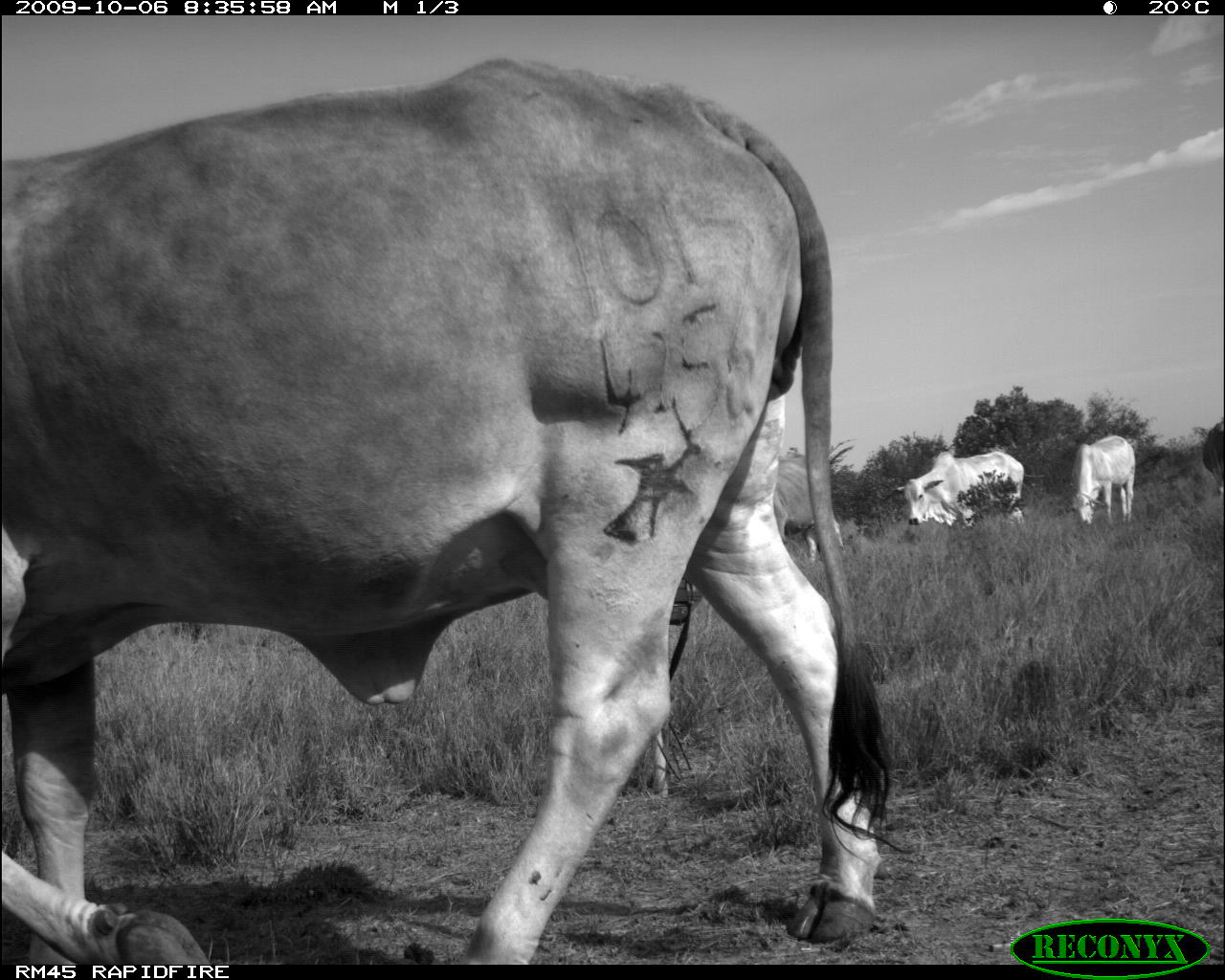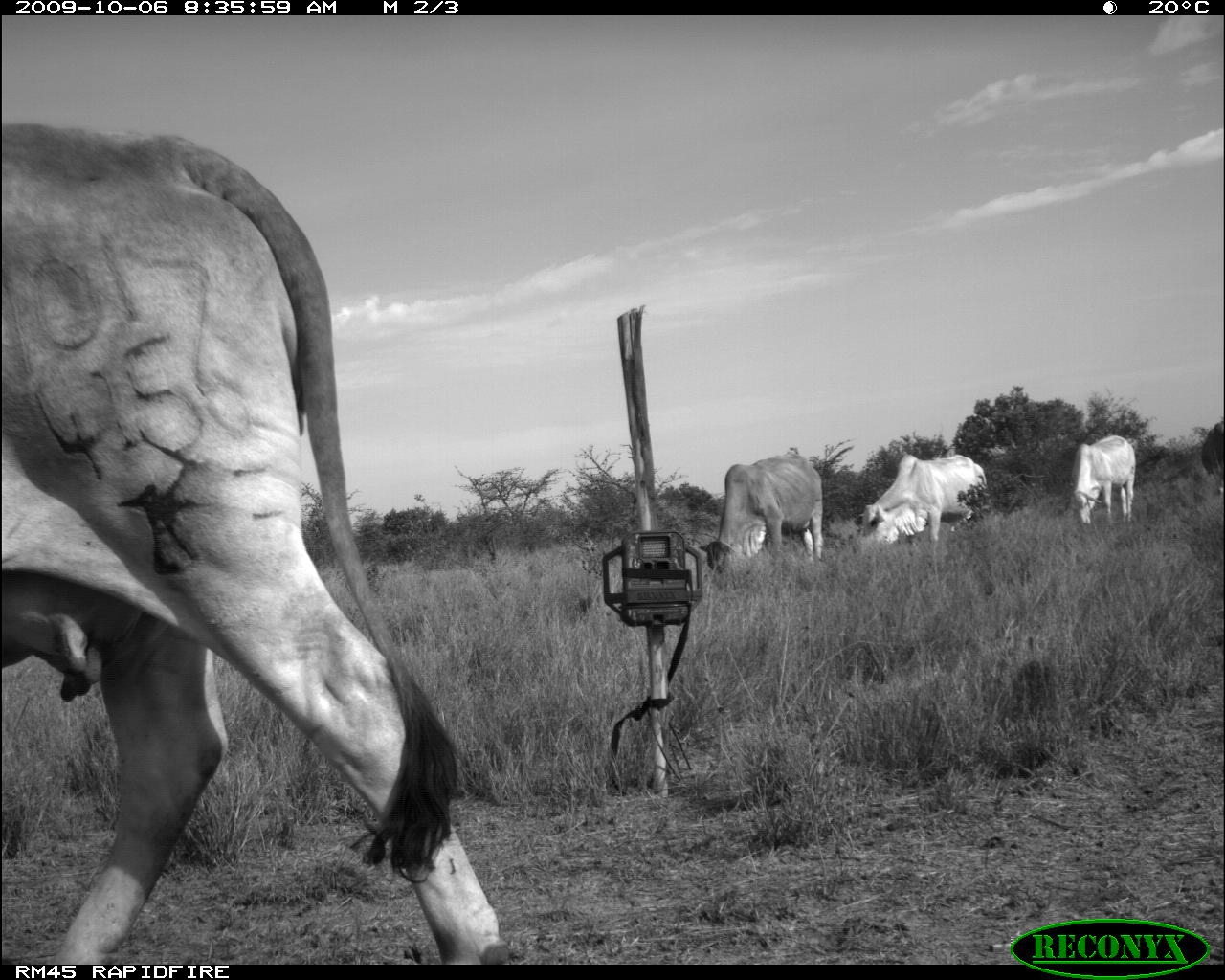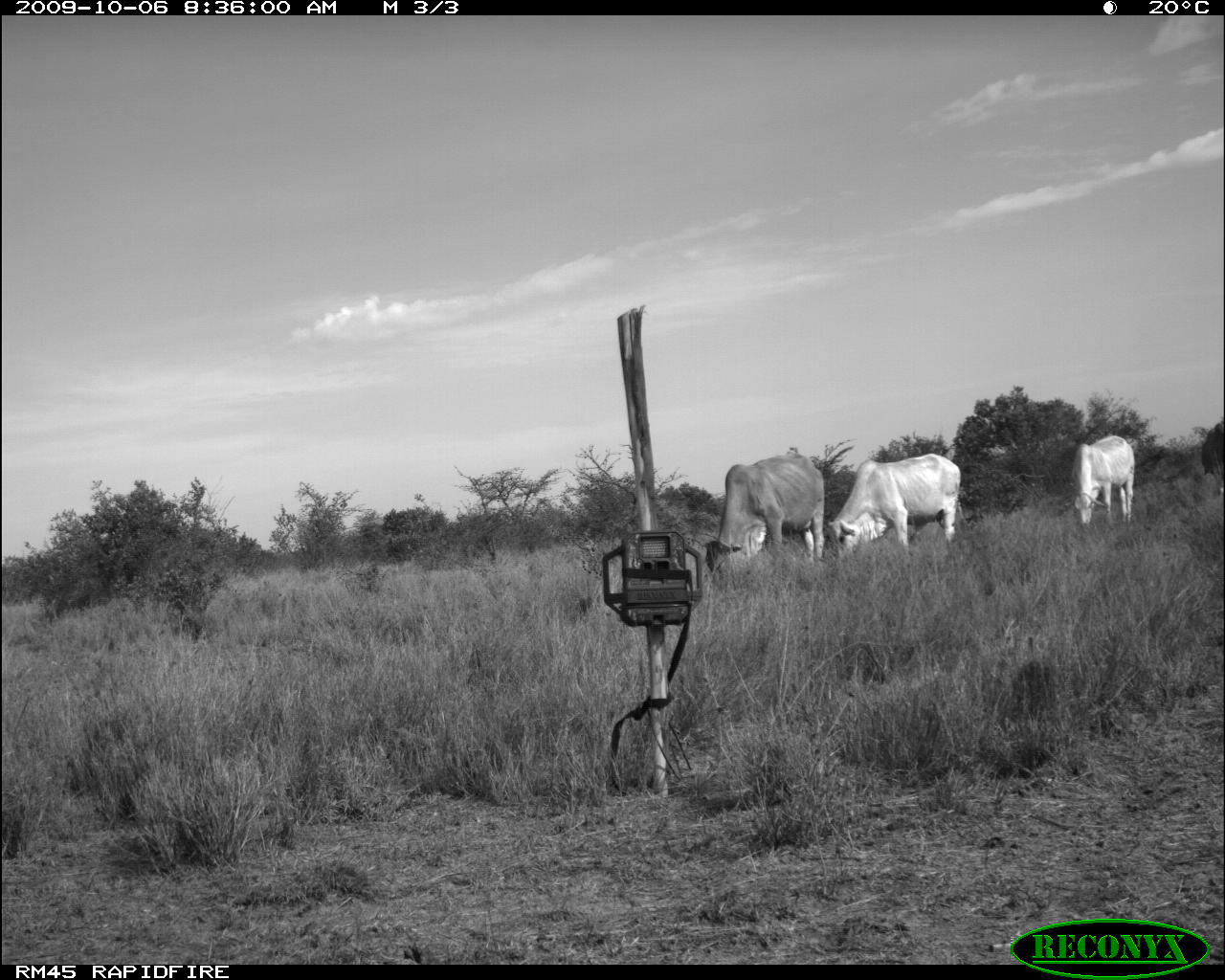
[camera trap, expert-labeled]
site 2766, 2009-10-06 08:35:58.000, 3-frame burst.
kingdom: Animalia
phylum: Chordata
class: Mammalia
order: Artiodactyla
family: Bovidae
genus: Bos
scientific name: Bos taurus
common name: domestic cattle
Bos taurus (domestic cattle), count 5.